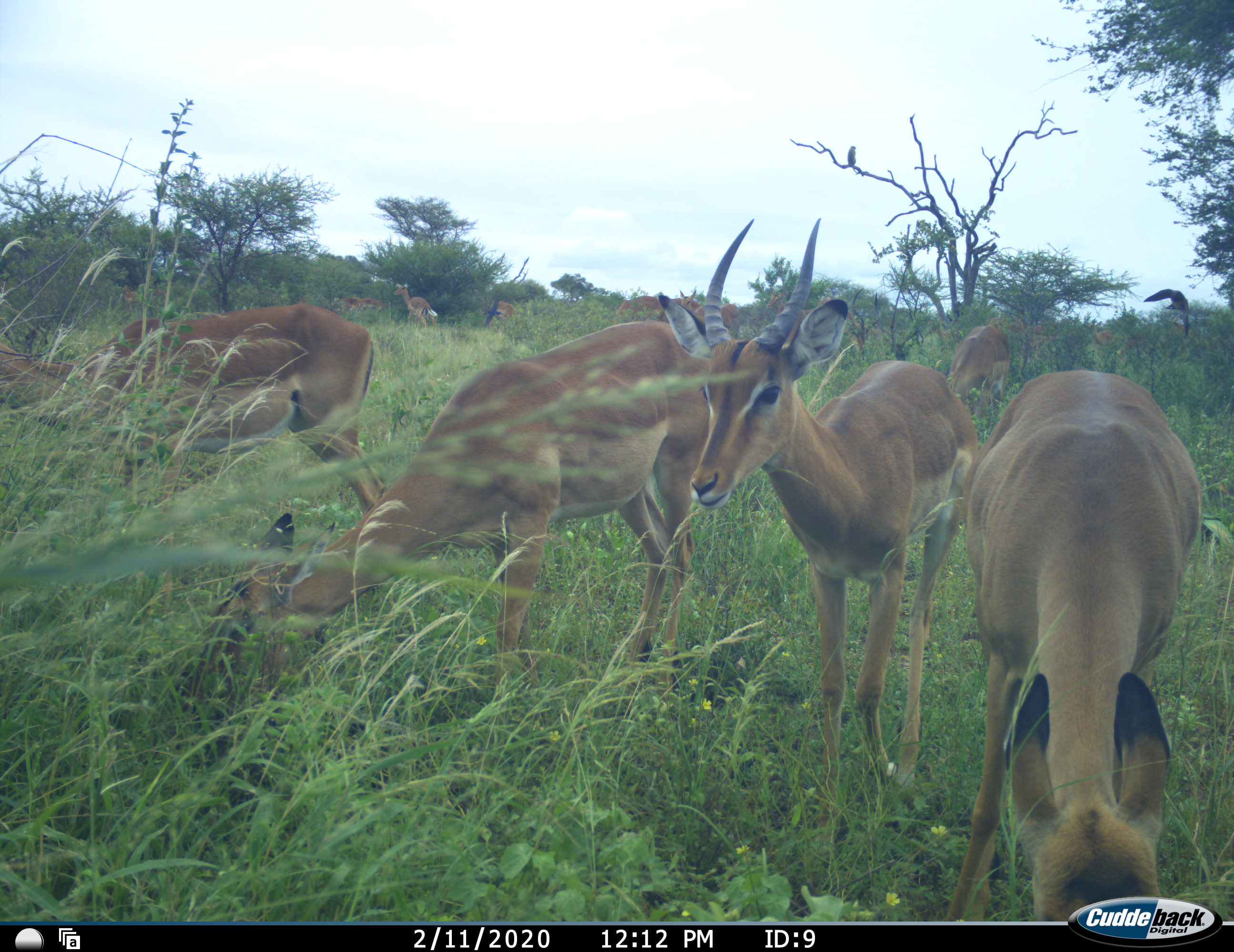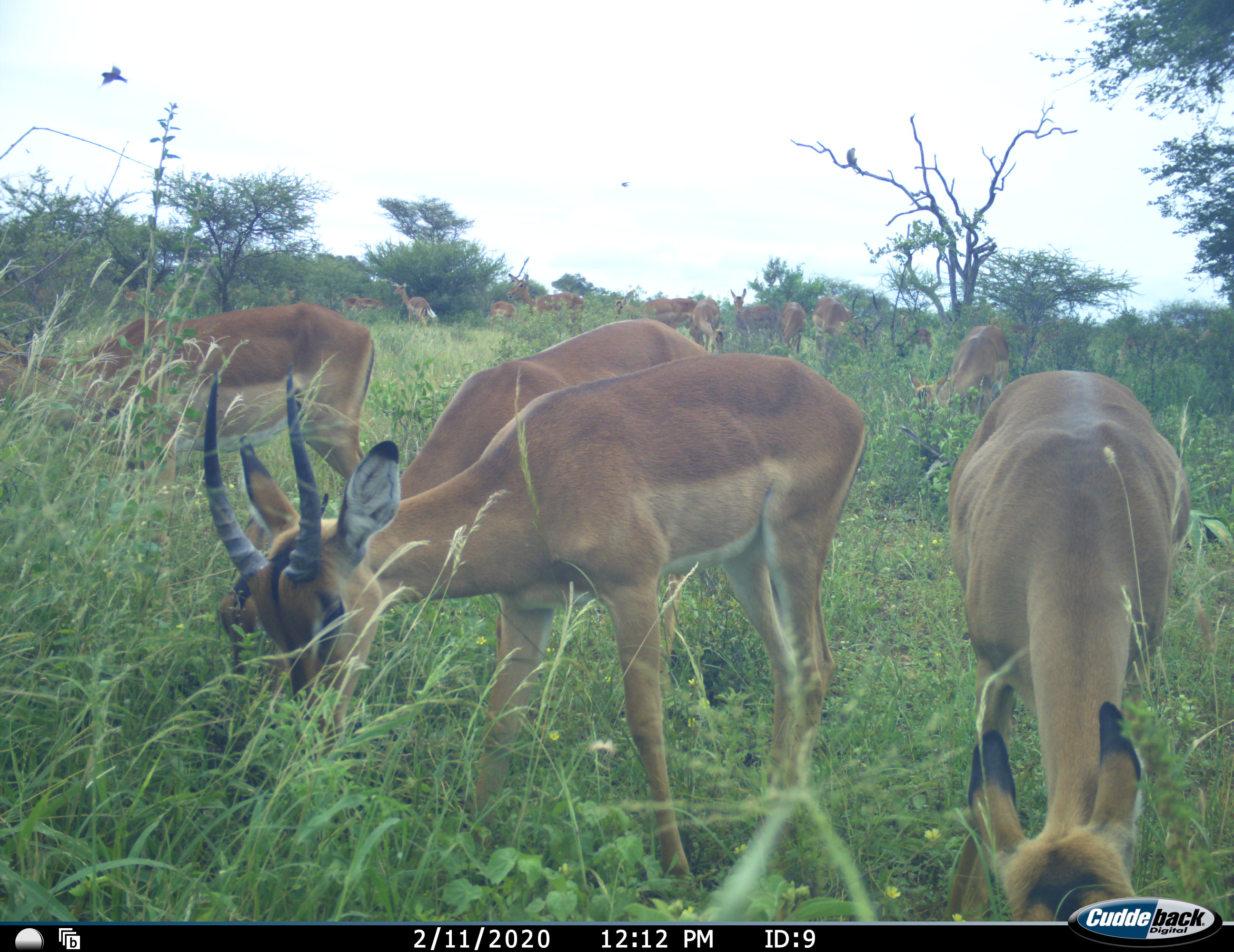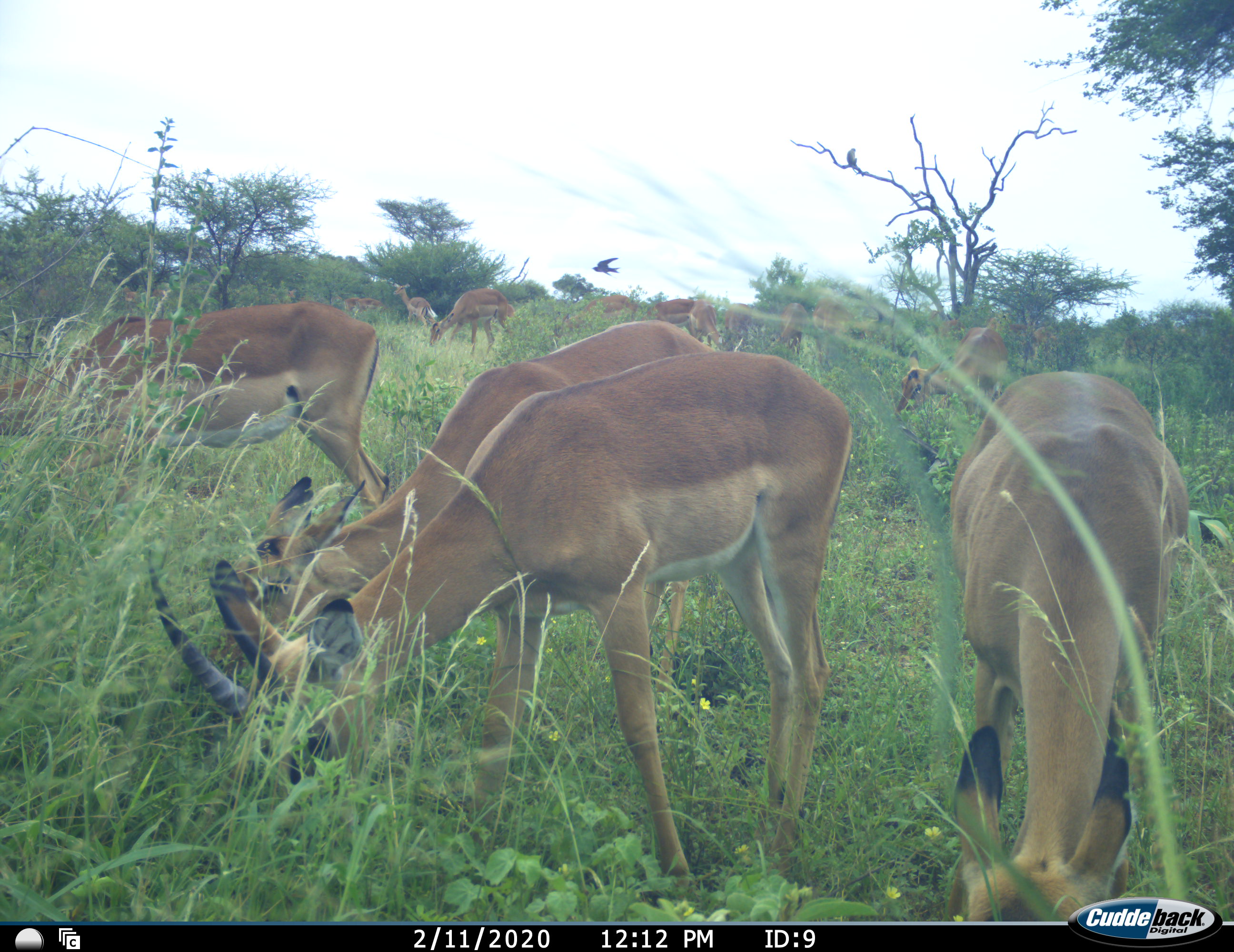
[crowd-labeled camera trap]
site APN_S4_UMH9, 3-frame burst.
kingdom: Animalia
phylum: Chordata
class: Mammalia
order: Artiodactyla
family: Bovidae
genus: Aepyceros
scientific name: Aepyceros melampus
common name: impala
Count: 11-50.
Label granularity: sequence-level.